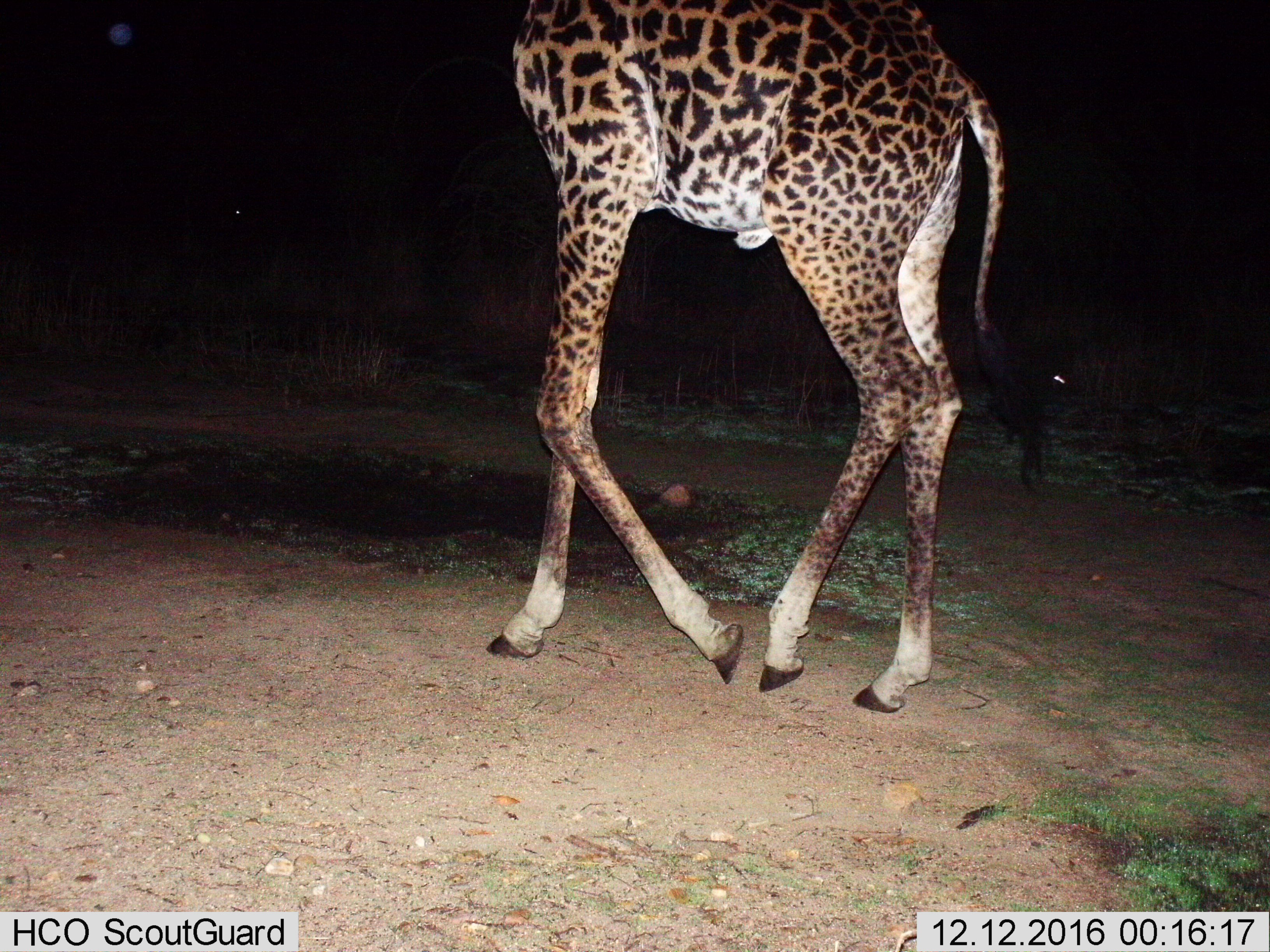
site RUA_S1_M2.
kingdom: Animalia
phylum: Chordata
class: Mammalia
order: Artiodactyla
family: Giraffidae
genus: Giraffa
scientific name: Giraffa camelopardalis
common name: giraffe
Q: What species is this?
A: Giraffe (Giraffa camelopardalis).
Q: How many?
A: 1.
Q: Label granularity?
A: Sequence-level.